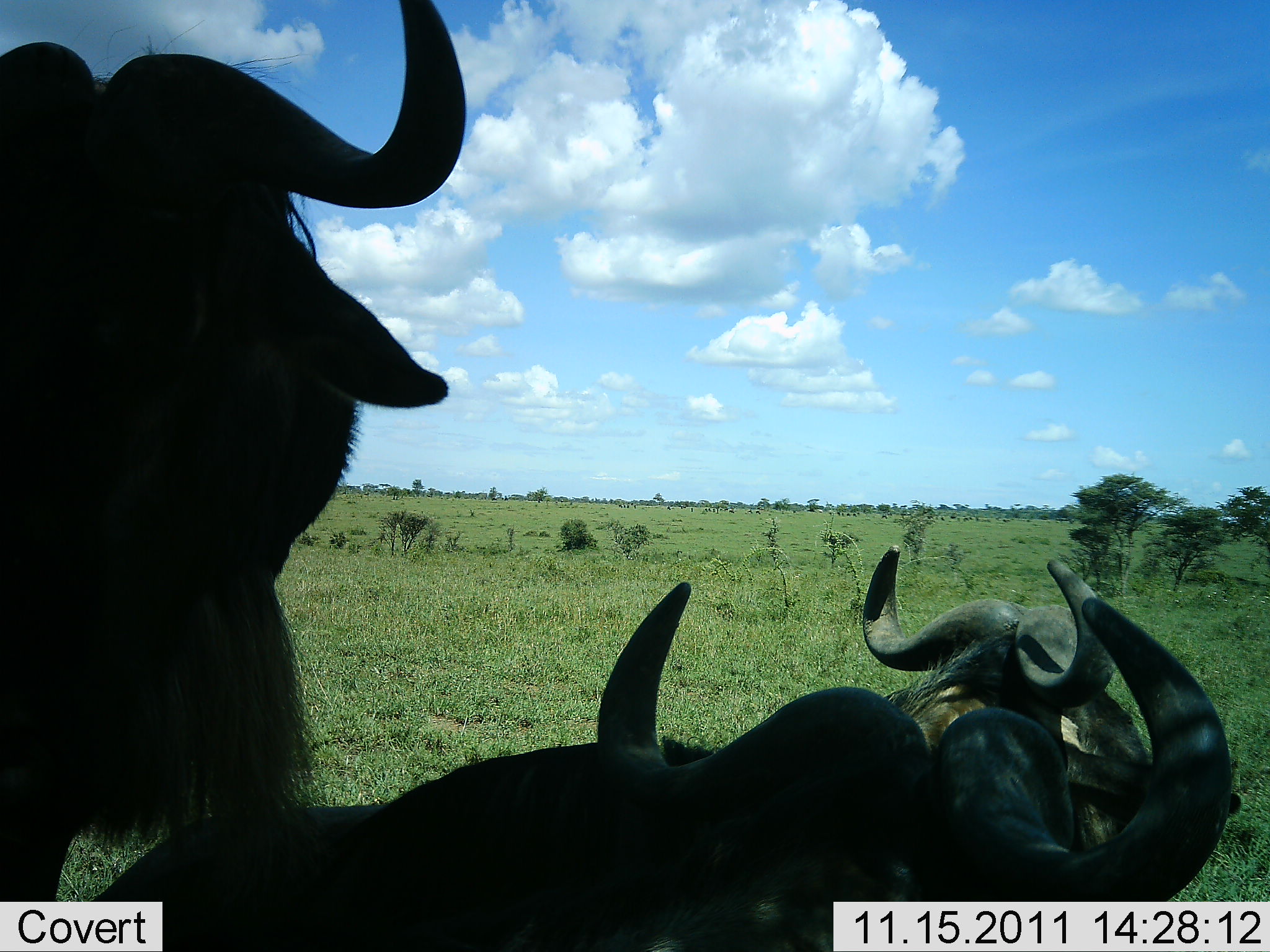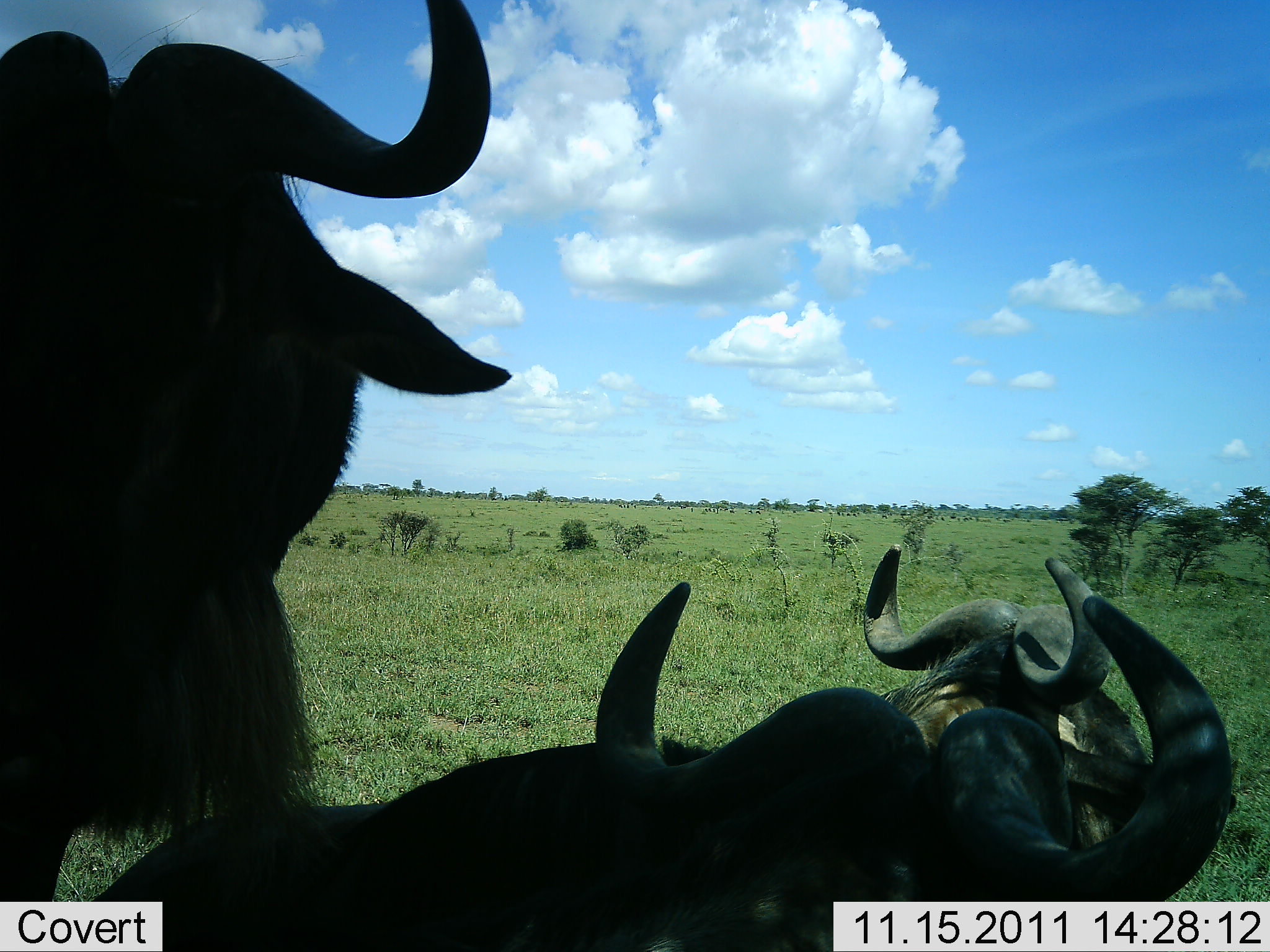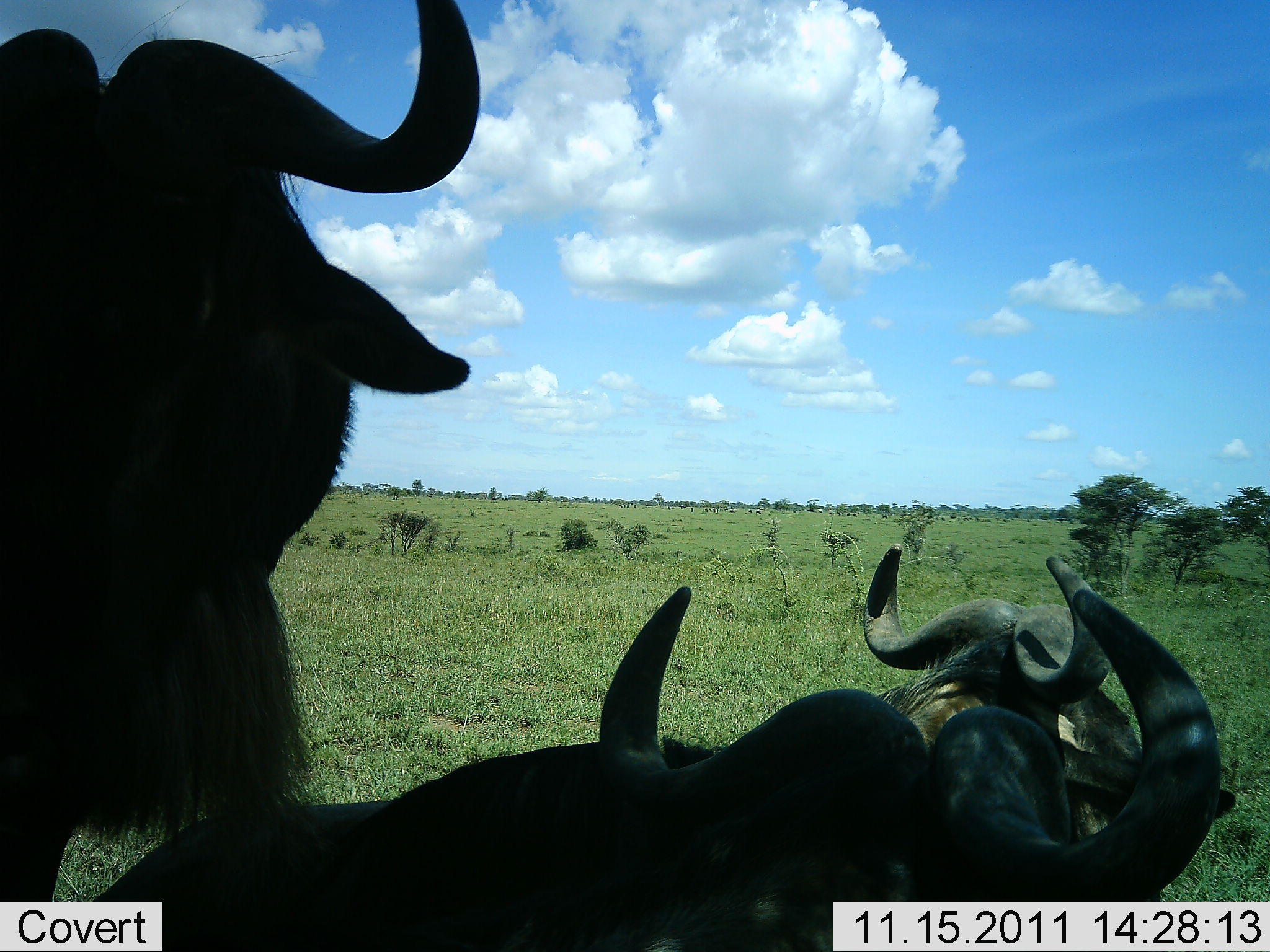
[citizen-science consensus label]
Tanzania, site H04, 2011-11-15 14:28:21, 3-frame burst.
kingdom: Animalia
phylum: Chordata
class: Mammalia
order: Artiodactyla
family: Bovidae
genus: Connochaetes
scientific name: Connochaetes taurinus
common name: blue wildebeest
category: wildebeest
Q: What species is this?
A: Wildebeest (blue wildebeest) (Connochaetes taurinus).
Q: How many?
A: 3.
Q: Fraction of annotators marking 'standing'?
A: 70%.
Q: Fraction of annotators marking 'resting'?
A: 70%.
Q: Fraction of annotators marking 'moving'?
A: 10%.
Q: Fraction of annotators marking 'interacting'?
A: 0%.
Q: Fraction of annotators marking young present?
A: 0%.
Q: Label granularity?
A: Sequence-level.